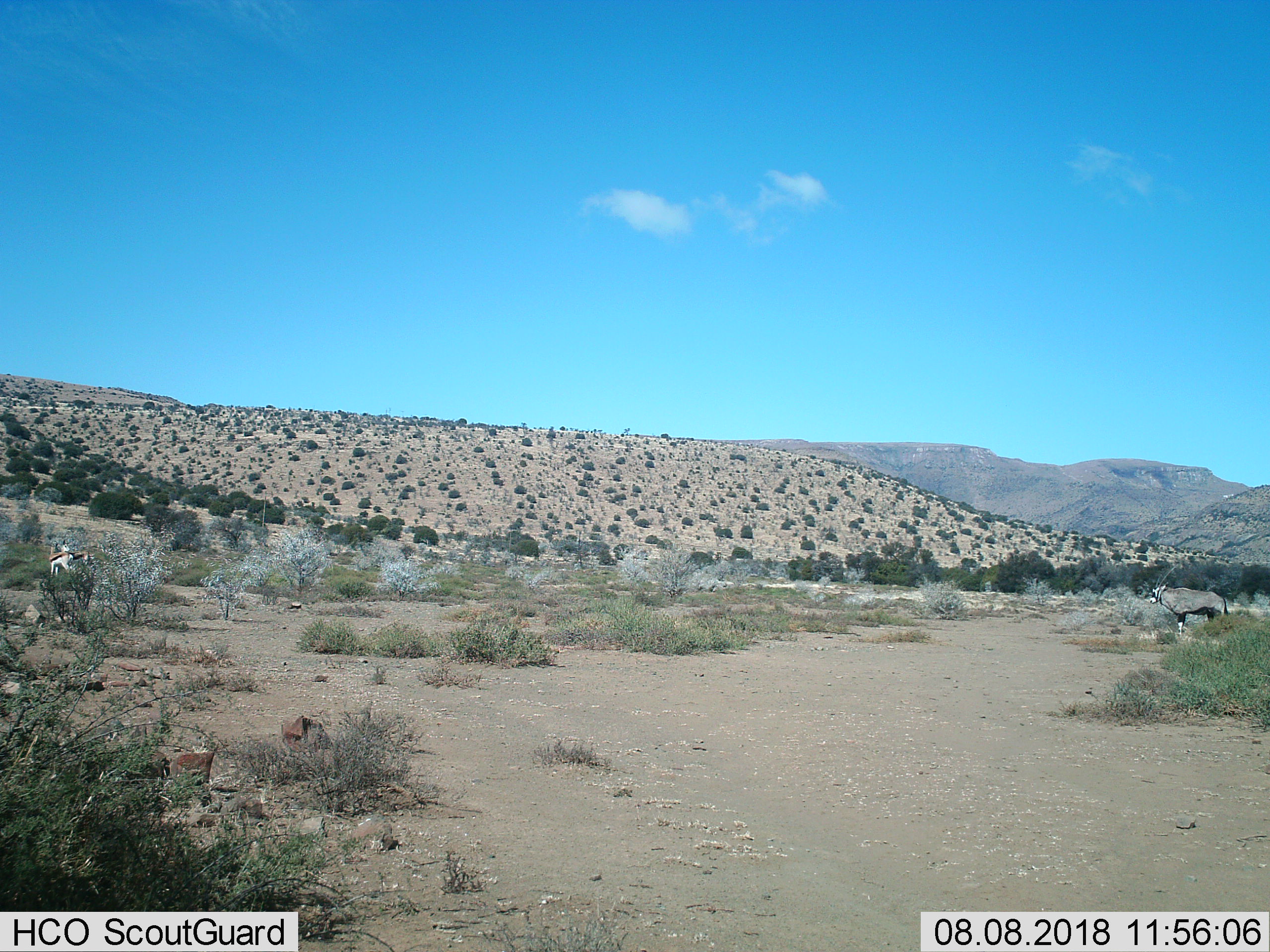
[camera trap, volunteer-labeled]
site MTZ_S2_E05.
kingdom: Animalia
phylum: Chordata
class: Mammalia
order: Artiodactyla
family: Bovidae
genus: Oryx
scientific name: Oryx gazella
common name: gemsbok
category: oryx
Oryx (gemsbok) (Oryx gazella), count 1. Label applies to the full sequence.